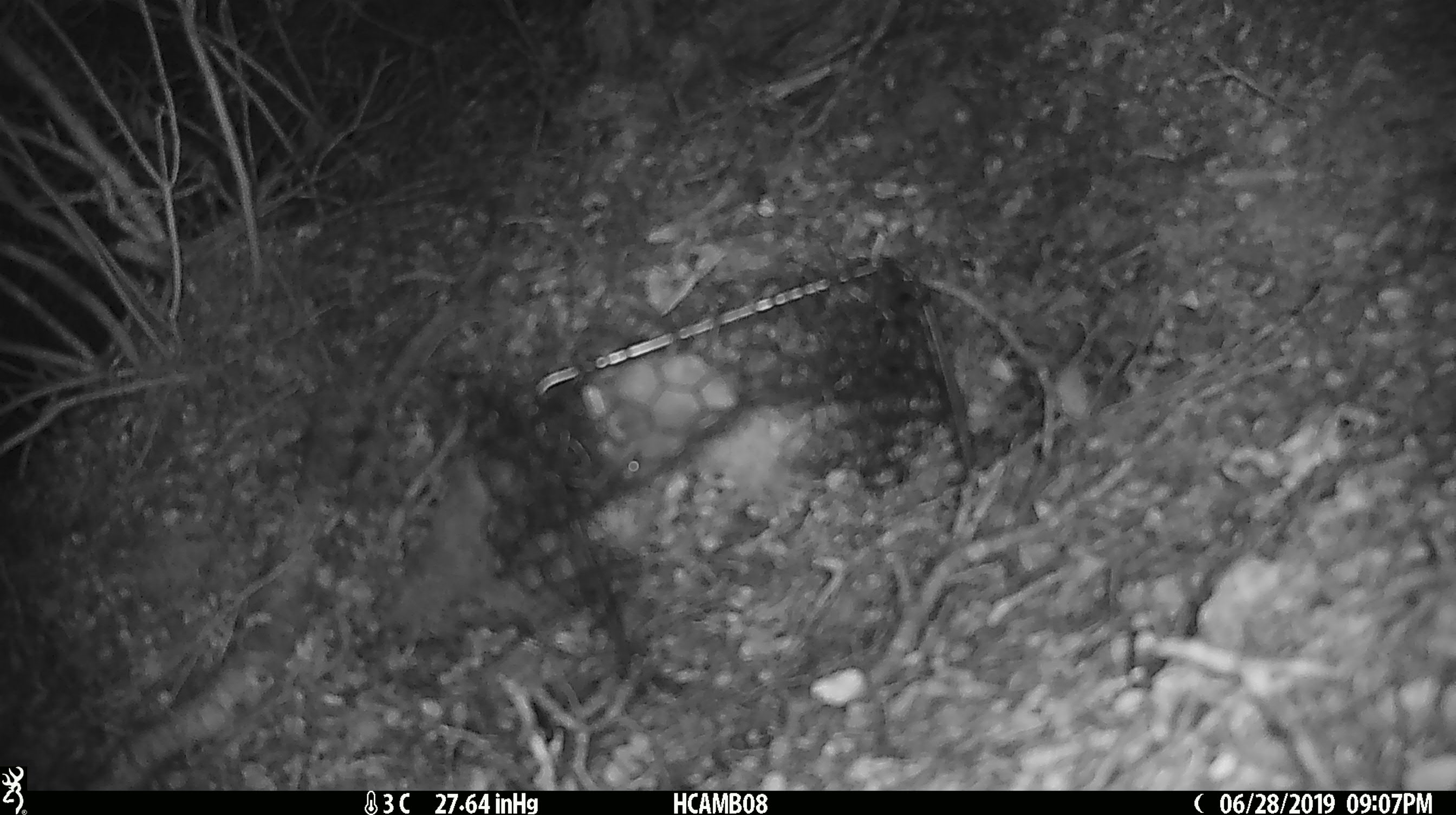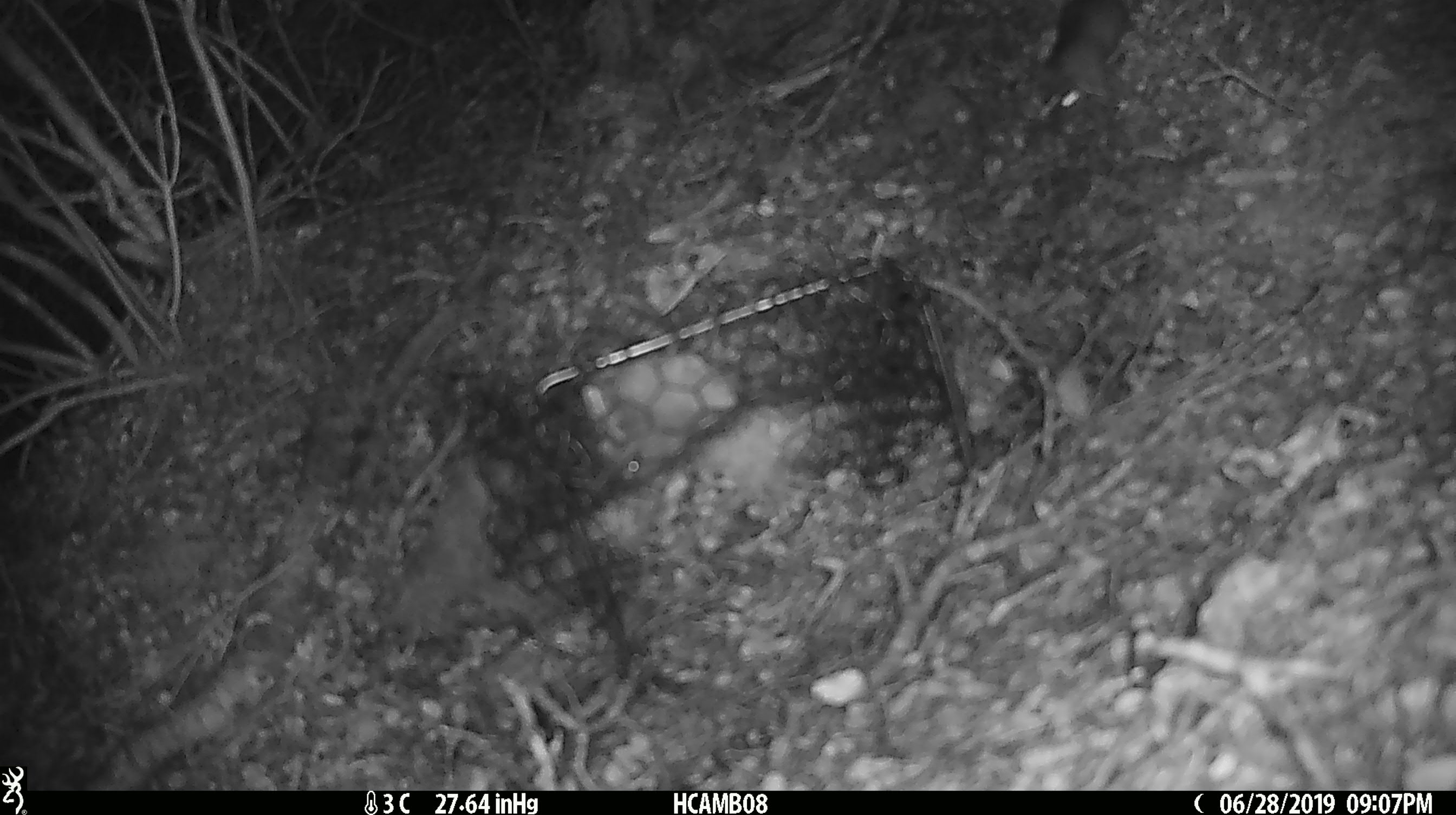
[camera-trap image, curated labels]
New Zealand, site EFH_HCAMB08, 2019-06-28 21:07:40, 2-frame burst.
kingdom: Animalia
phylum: Chordata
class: Mammalia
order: Rodentia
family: Muridae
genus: Mus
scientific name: Mus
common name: mouse